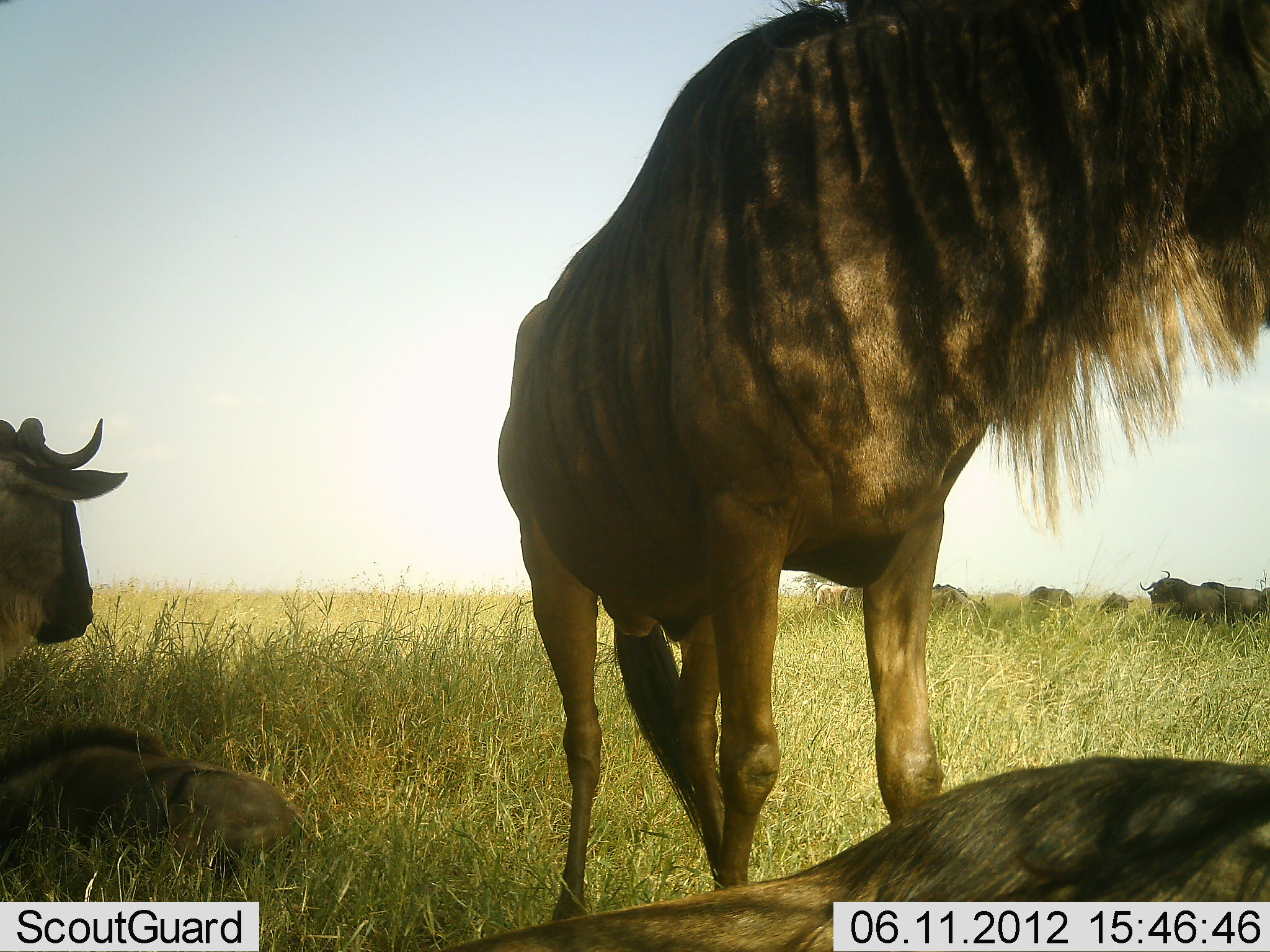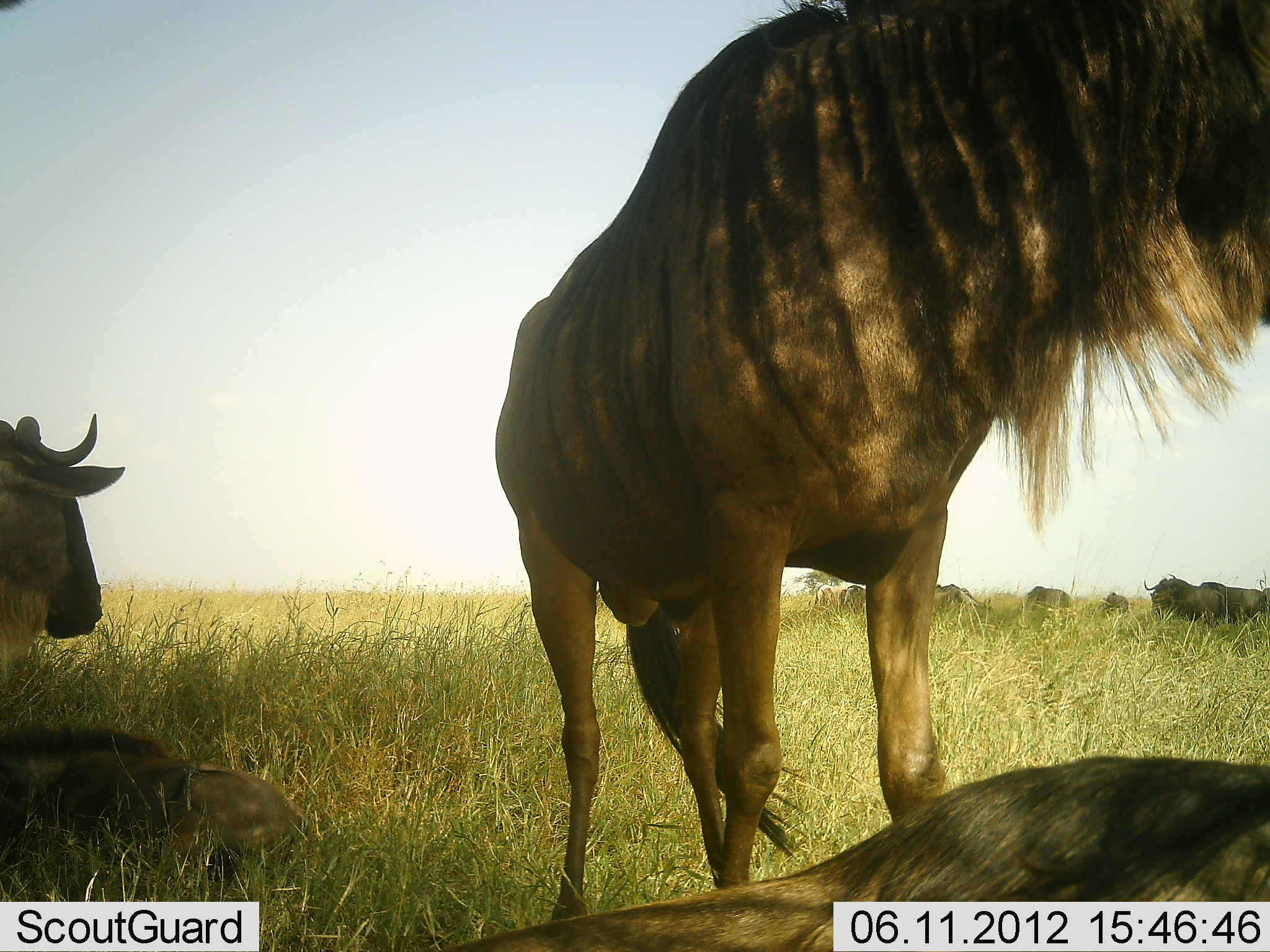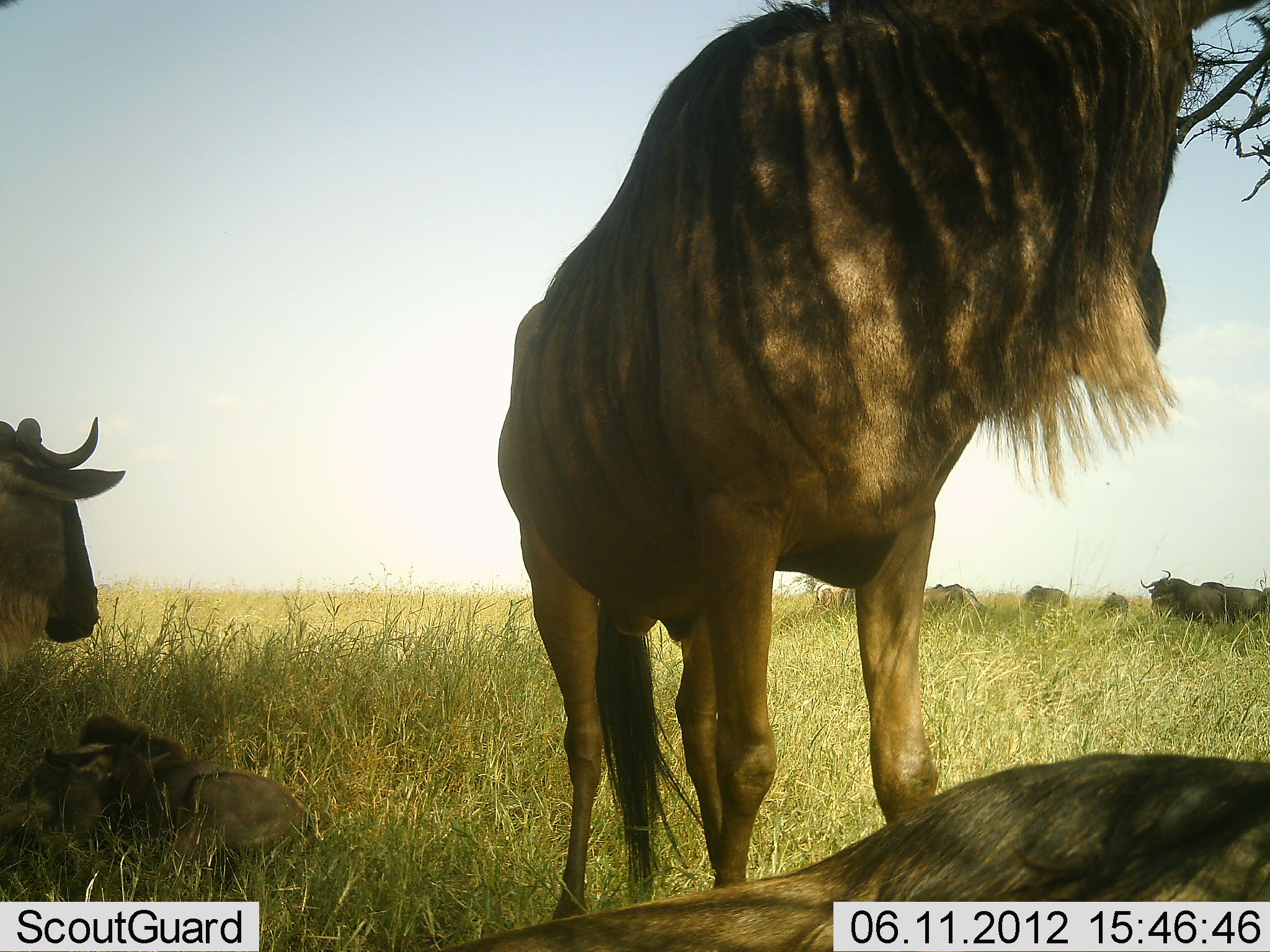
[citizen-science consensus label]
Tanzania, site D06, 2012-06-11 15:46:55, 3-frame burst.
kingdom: Animalia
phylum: Chordata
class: Mammalia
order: Artiodactyla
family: Bovidae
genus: Connochaetes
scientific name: Connochaetes taurinus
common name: blue wildebeest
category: wildebeest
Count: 10.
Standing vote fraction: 90%.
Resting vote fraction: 100%.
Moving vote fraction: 10%.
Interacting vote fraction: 10%.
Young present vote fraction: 30%.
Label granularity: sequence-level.